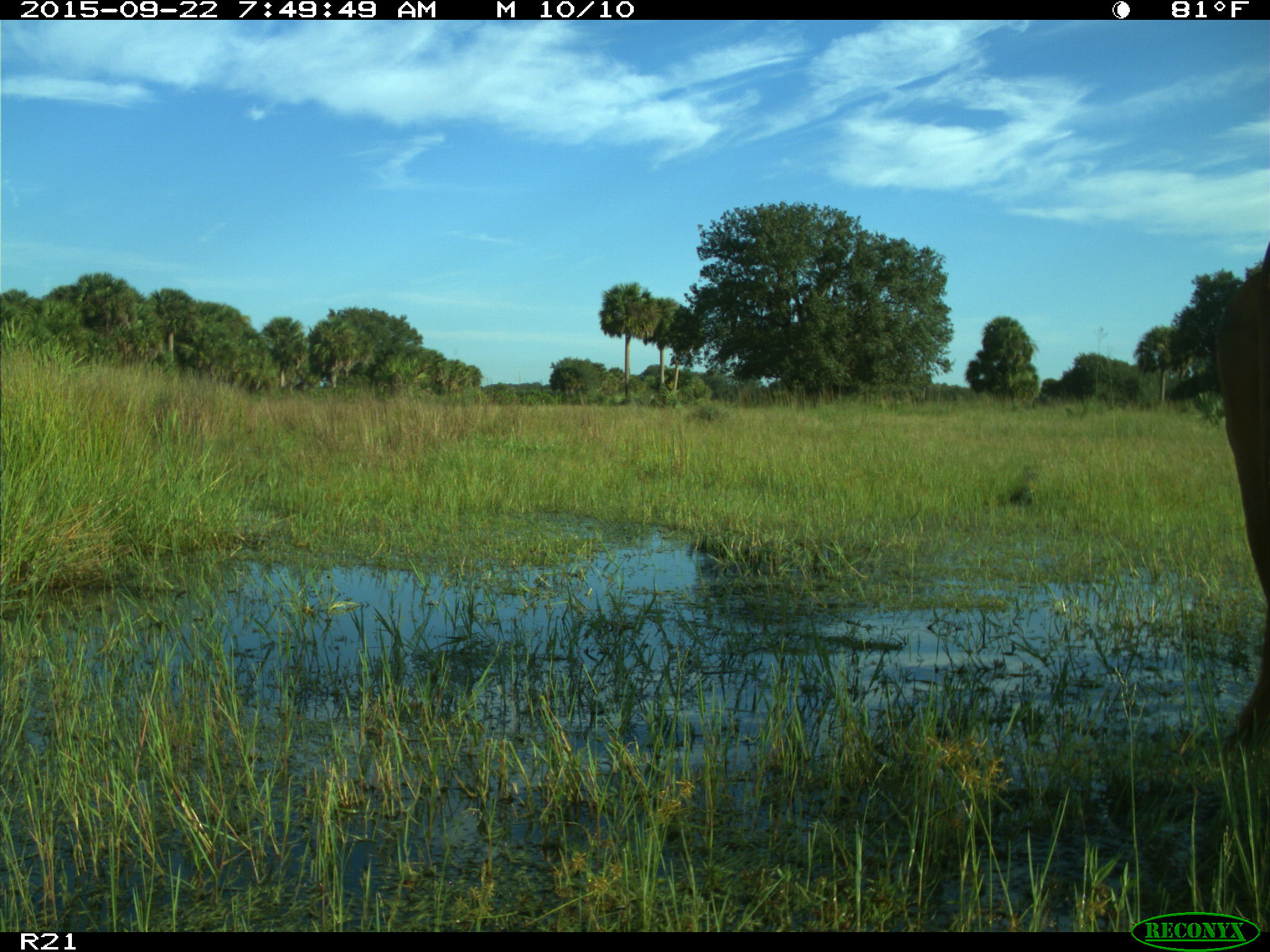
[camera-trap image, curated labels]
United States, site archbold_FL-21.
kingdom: Animalia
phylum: Chordata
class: Mammalia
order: Artiodactyla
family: Bovidae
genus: Bos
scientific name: Bos taurus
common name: domestic cow